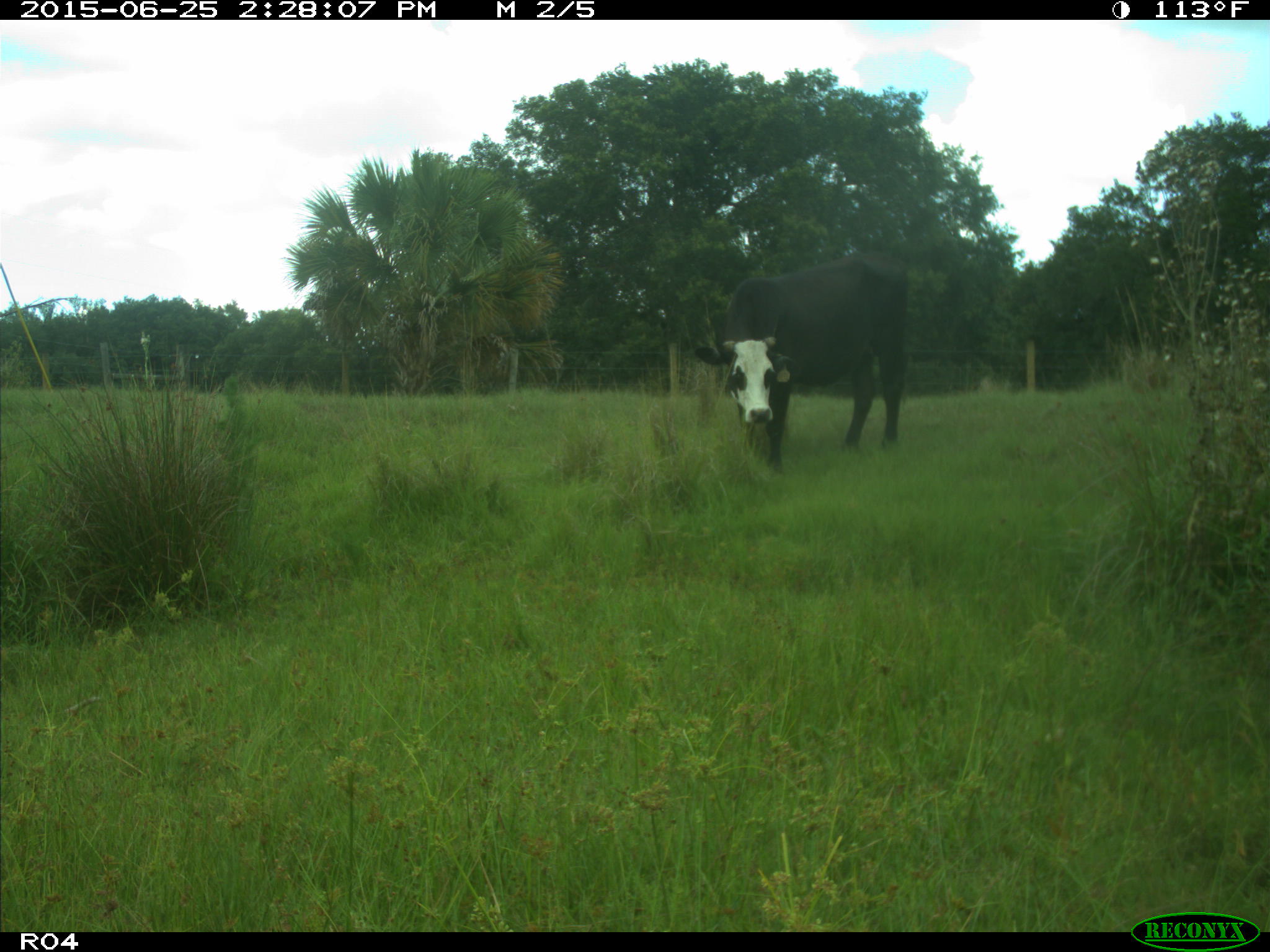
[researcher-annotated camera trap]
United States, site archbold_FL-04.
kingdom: Animalia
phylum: Chordata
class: Mammalia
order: Artiodactyla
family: Bovidae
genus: Bos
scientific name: Bos taurus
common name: domestic cow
Bos taurus (domestic cow).